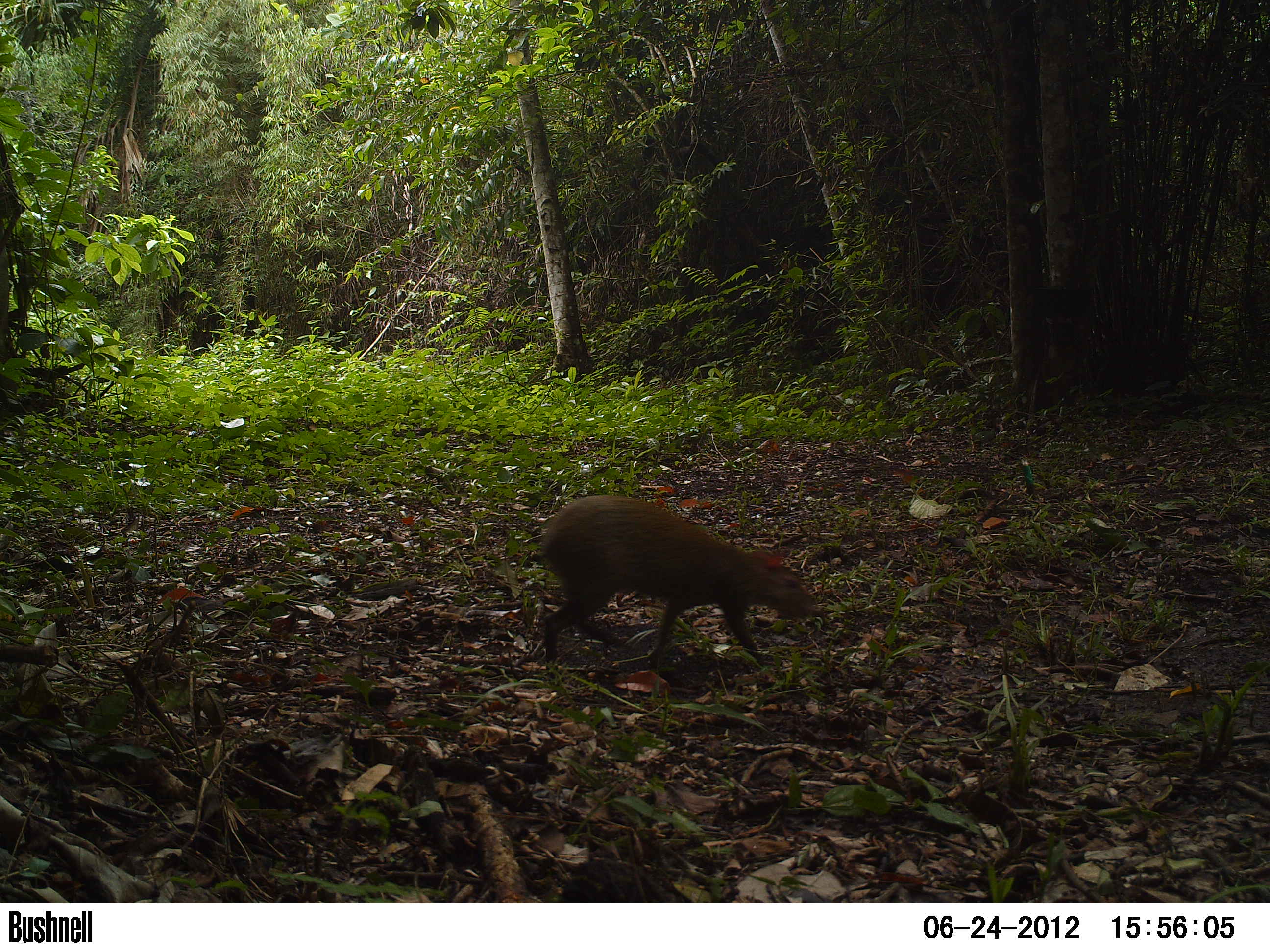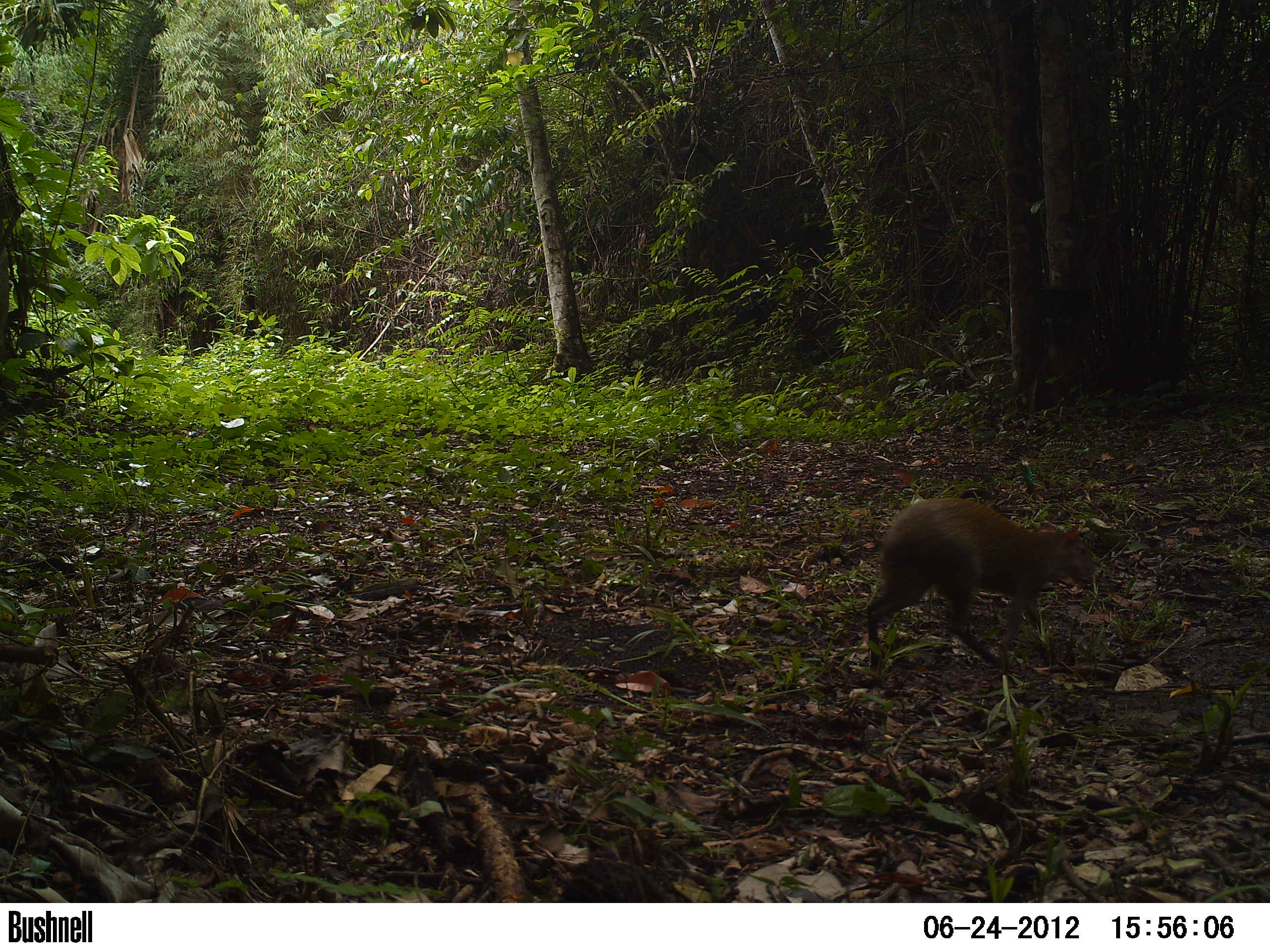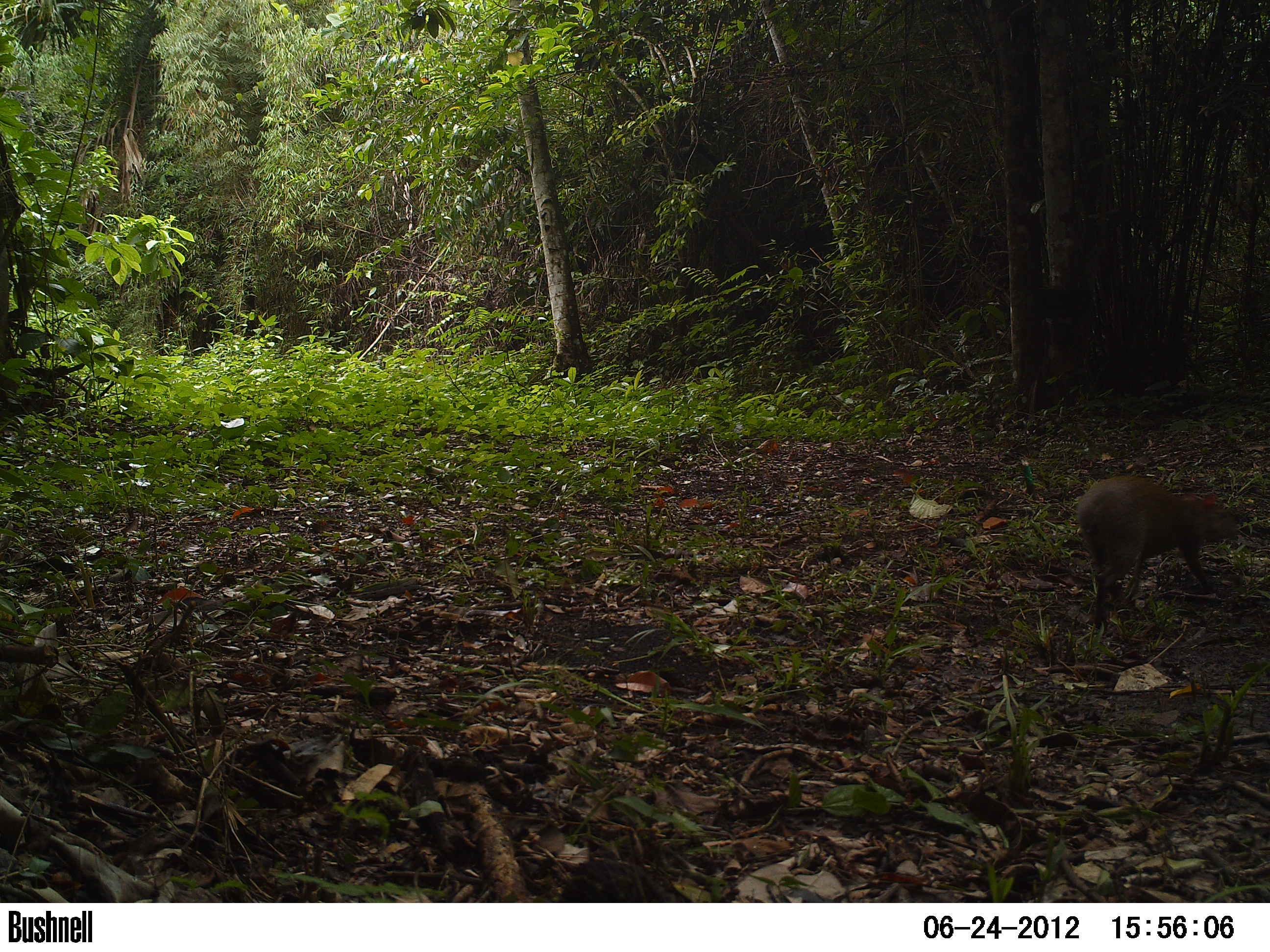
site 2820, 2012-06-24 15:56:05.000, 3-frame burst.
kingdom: Animalia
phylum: Chordata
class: Mammalia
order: Rodentia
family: Dasyproctidae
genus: Dasyprocta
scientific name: Dasyprocta punctata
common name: central american agouti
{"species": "Dasyprocta punctata (central american agouti)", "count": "1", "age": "adult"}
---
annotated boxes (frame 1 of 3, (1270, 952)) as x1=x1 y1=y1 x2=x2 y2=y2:
dasyprocta punctata: x1=535 y1=493 x2=819 y2=676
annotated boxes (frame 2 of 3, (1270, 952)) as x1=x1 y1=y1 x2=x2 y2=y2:
dasyprocta punctata: x1=863 y1=495 x2=1097 y2=671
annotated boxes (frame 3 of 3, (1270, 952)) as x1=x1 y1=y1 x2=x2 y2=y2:
dasyprocta punctata: x1=1072 y1=474 x2=1241 y2=630